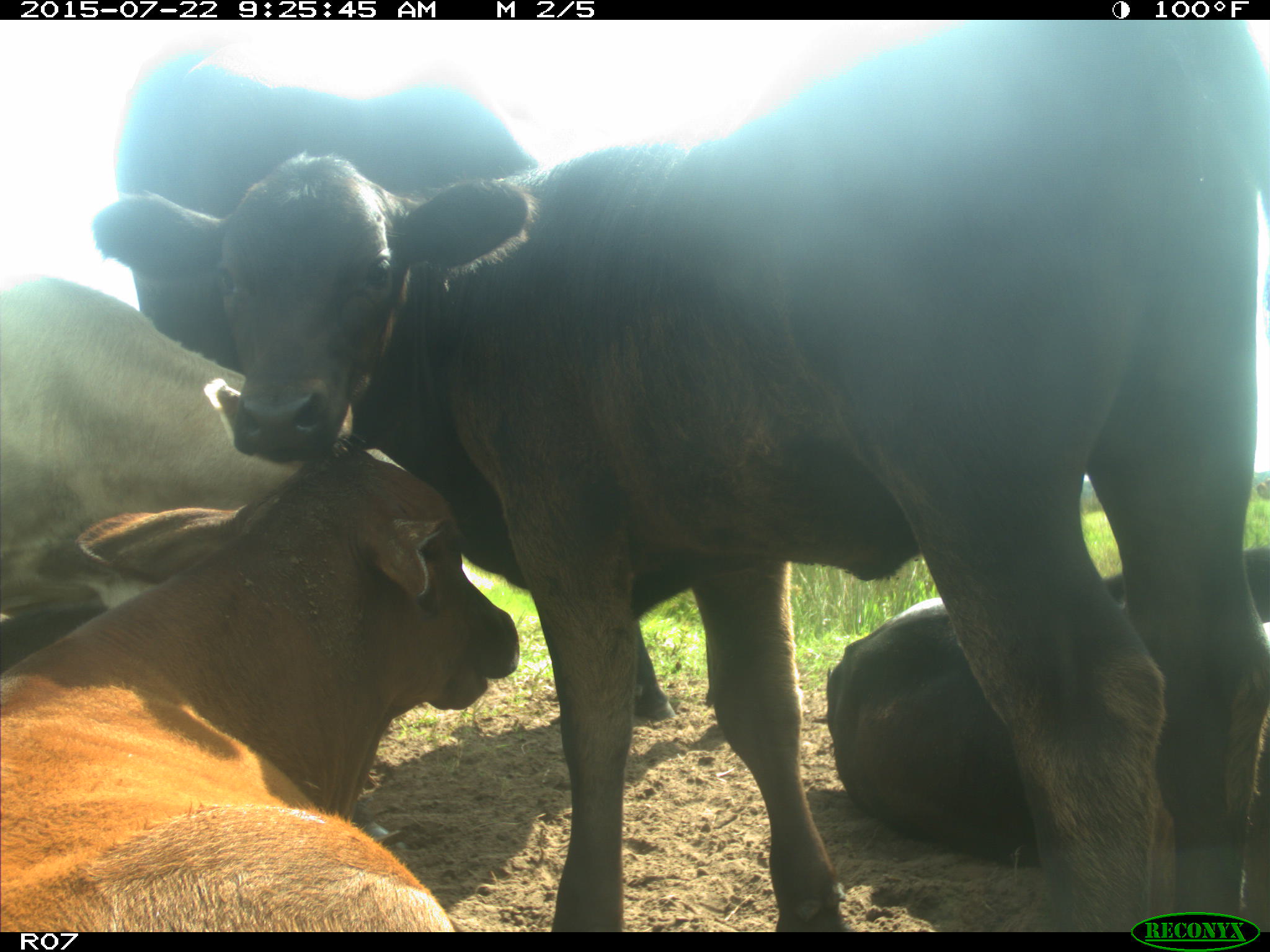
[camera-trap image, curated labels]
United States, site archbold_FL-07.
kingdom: Animalia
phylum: Chordata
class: Mammalia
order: Artiodactyla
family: Bovidae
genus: Bos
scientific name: Bos taurus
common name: domestic cow